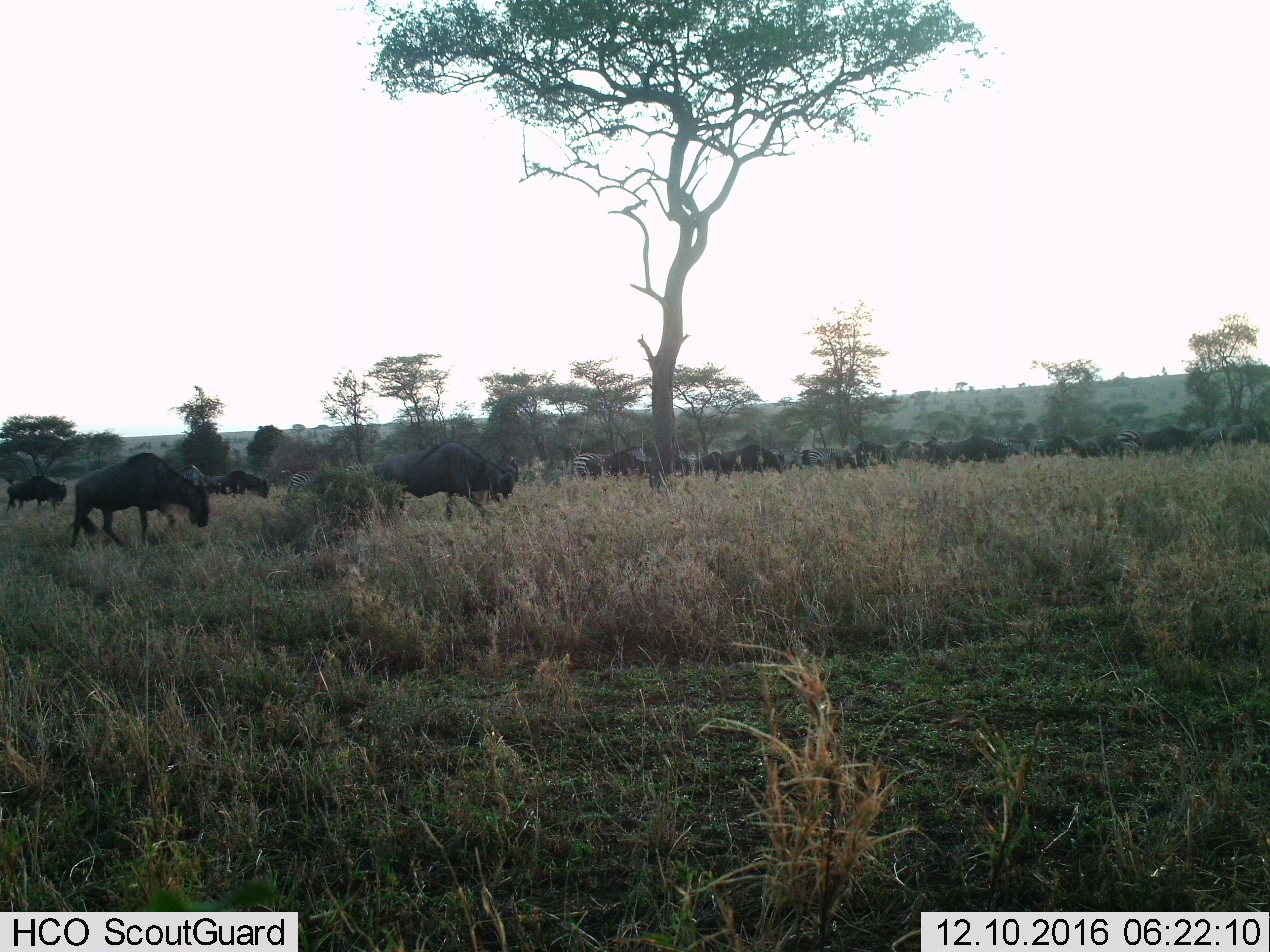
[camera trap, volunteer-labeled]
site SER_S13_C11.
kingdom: Animalia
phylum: Chordata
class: Mammalia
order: Artiodactyla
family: Bovidae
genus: Connochaetes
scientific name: Connochaetes taurinus taurinus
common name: blue wildebeest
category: wildebeestblue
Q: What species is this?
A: Wildebeestblue (blue wildebeest) (Connochaetes taurinus taurinus).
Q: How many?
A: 11-50.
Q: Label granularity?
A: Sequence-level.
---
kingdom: Animalia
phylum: Chordata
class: Mammalia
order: Perissodactyla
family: Equidae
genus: Equus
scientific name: Equus quagga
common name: plains zebra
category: zebraplains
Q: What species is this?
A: Zebraplains (plains zebra) (Equus quagga).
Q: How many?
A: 5.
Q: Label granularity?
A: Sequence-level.